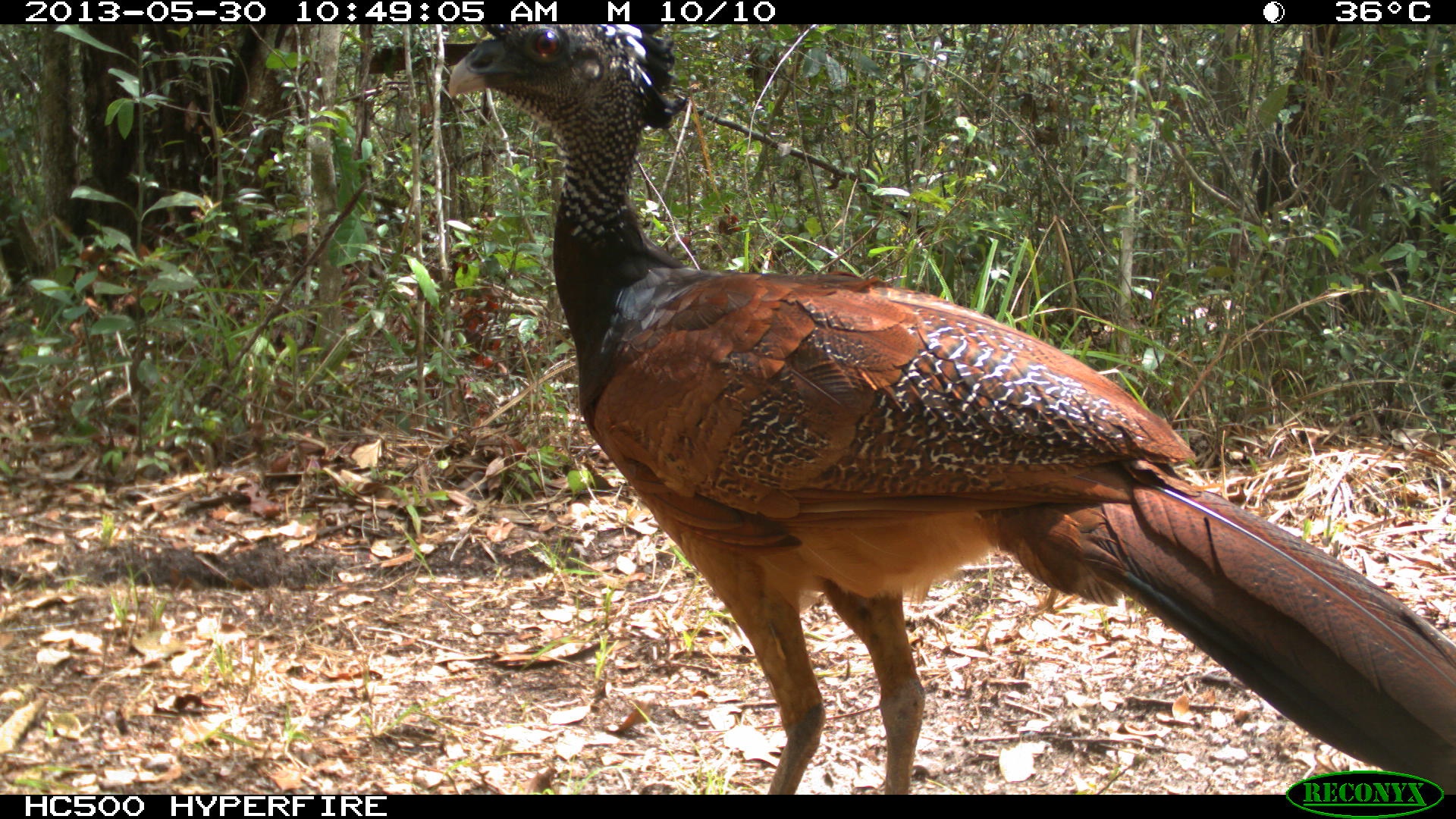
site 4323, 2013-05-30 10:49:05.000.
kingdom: Animalia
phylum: Chordata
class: Aves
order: Galliformes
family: Cracidae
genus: Crax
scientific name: Crax rubra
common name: great curassow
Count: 1.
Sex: female.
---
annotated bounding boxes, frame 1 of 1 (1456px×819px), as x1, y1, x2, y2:
crax rubra: 442, 21, 1455, 790